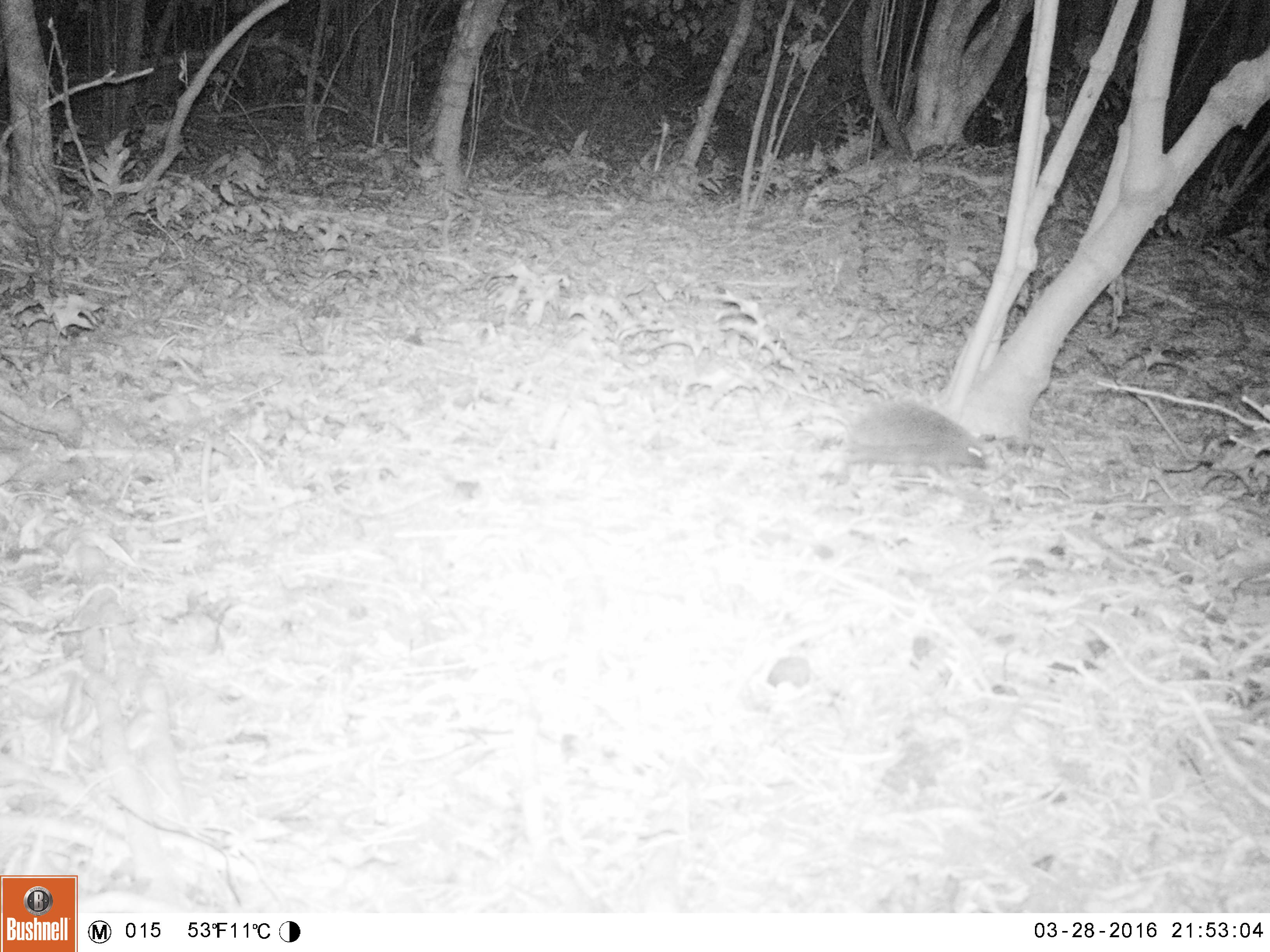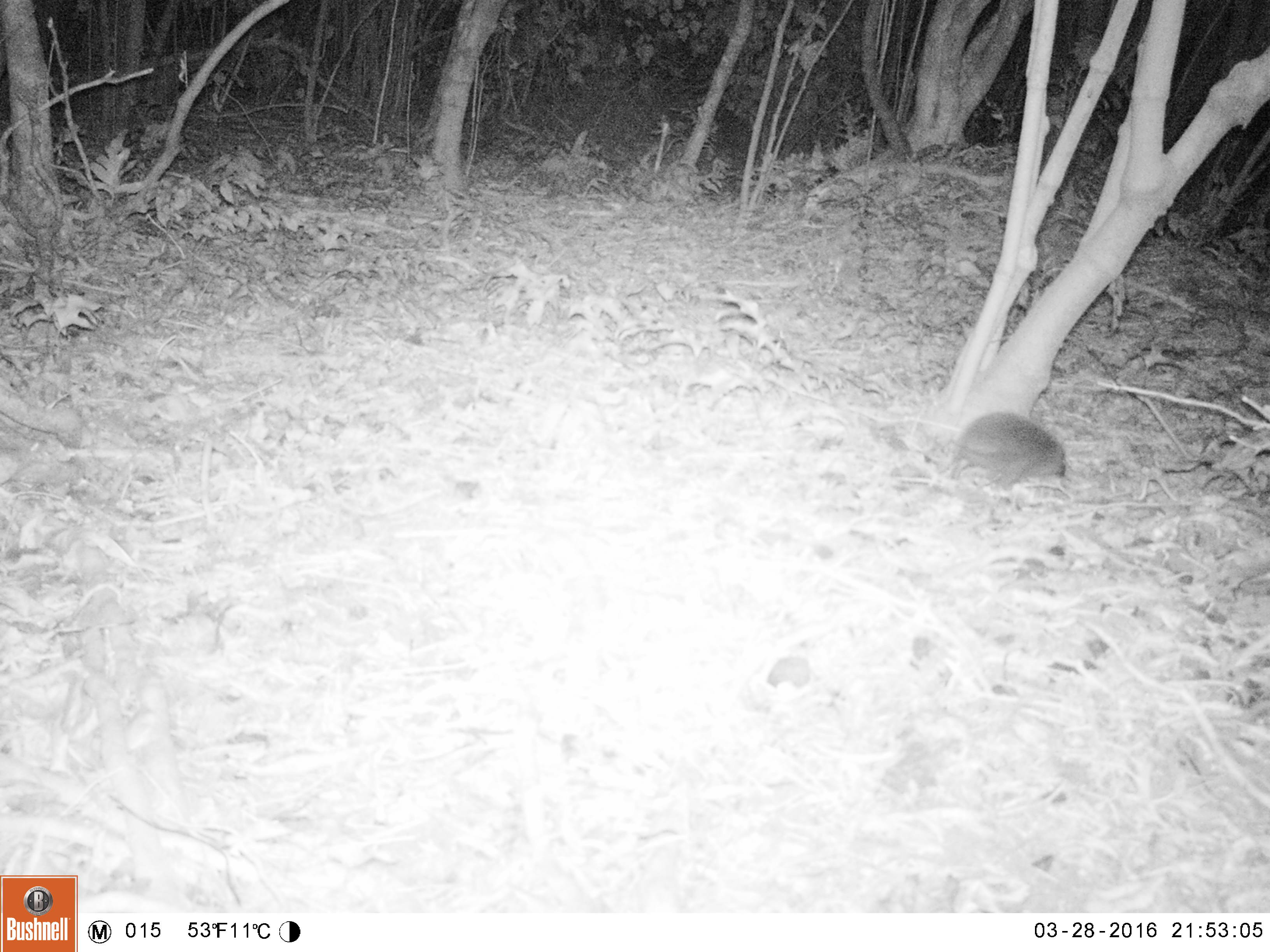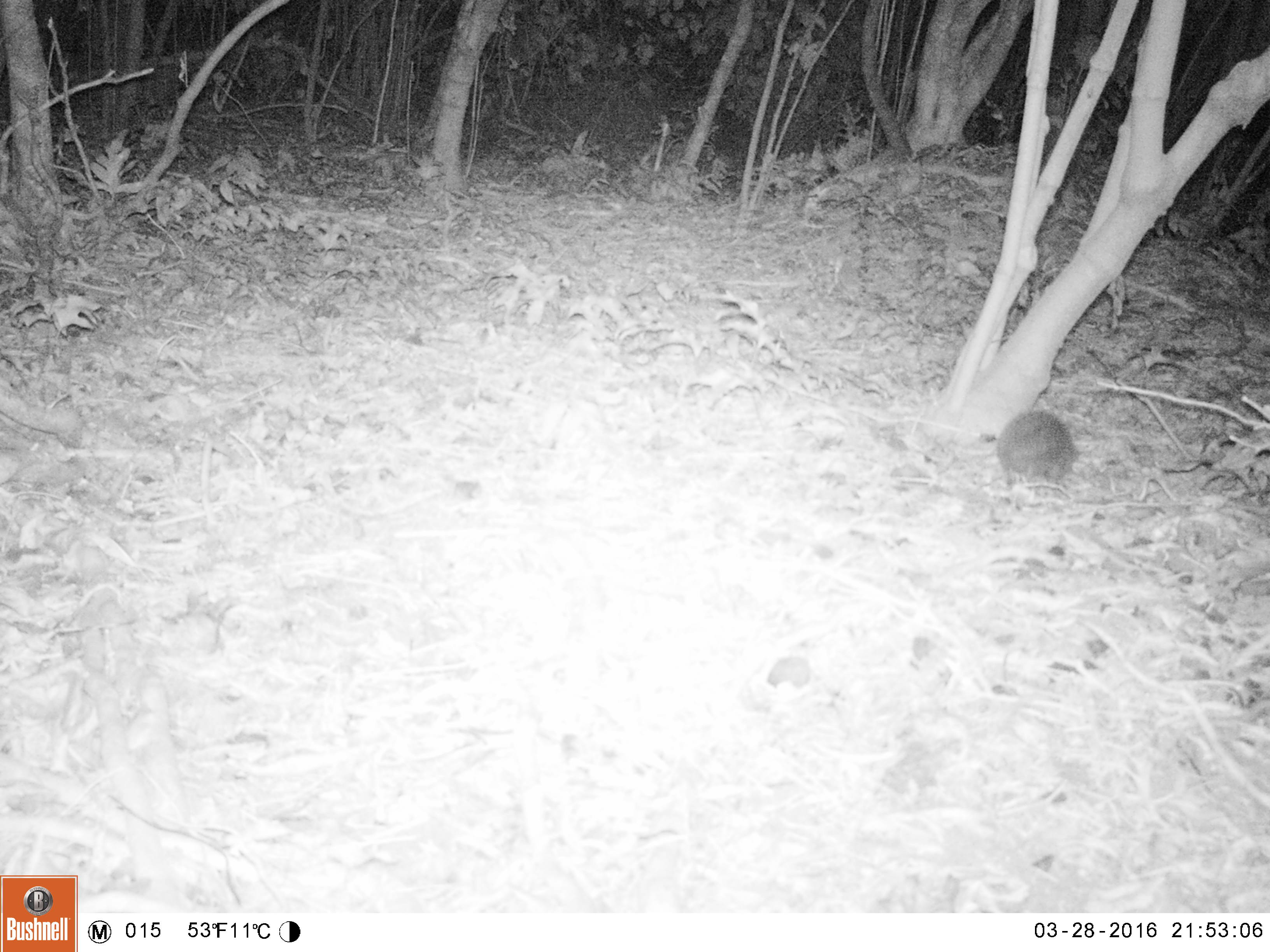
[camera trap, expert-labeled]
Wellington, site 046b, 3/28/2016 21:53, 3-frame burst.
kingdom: Animalia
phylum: Chordata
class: Mammalia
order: Eulipotyphla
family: Erinaceidae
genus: Erinaceus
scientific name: Erinaceus europaeus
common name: hedgehog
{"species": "hedgehog (Erinaceus europaeus)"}